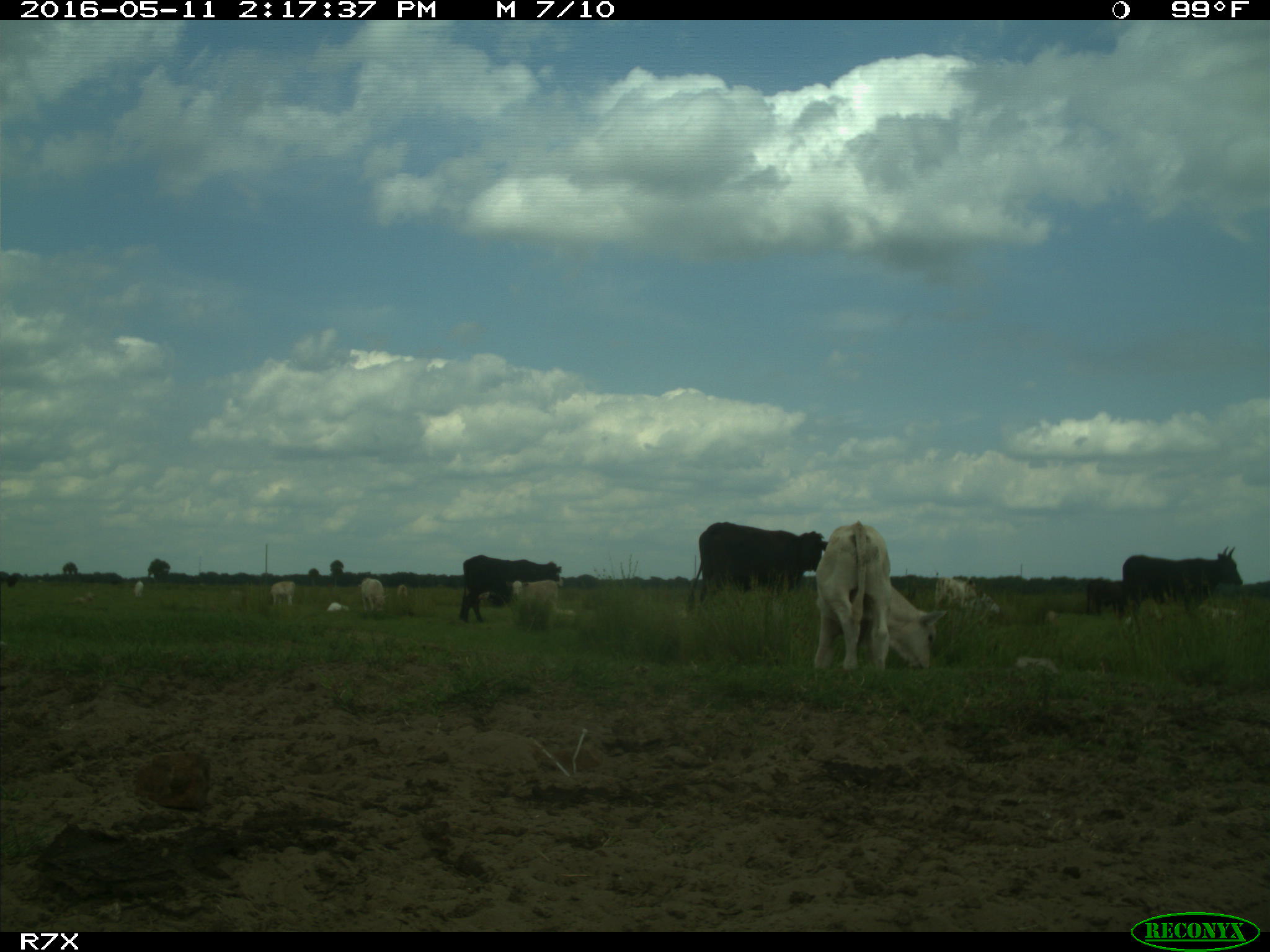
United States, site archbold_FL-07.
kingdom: Animalia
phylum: Chordata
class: Mammalia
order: Artiodactyla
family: Bovidae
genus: Bos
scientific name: Bos taurus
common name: domestic cow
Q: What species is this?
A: Bos taurus (domestic cow).